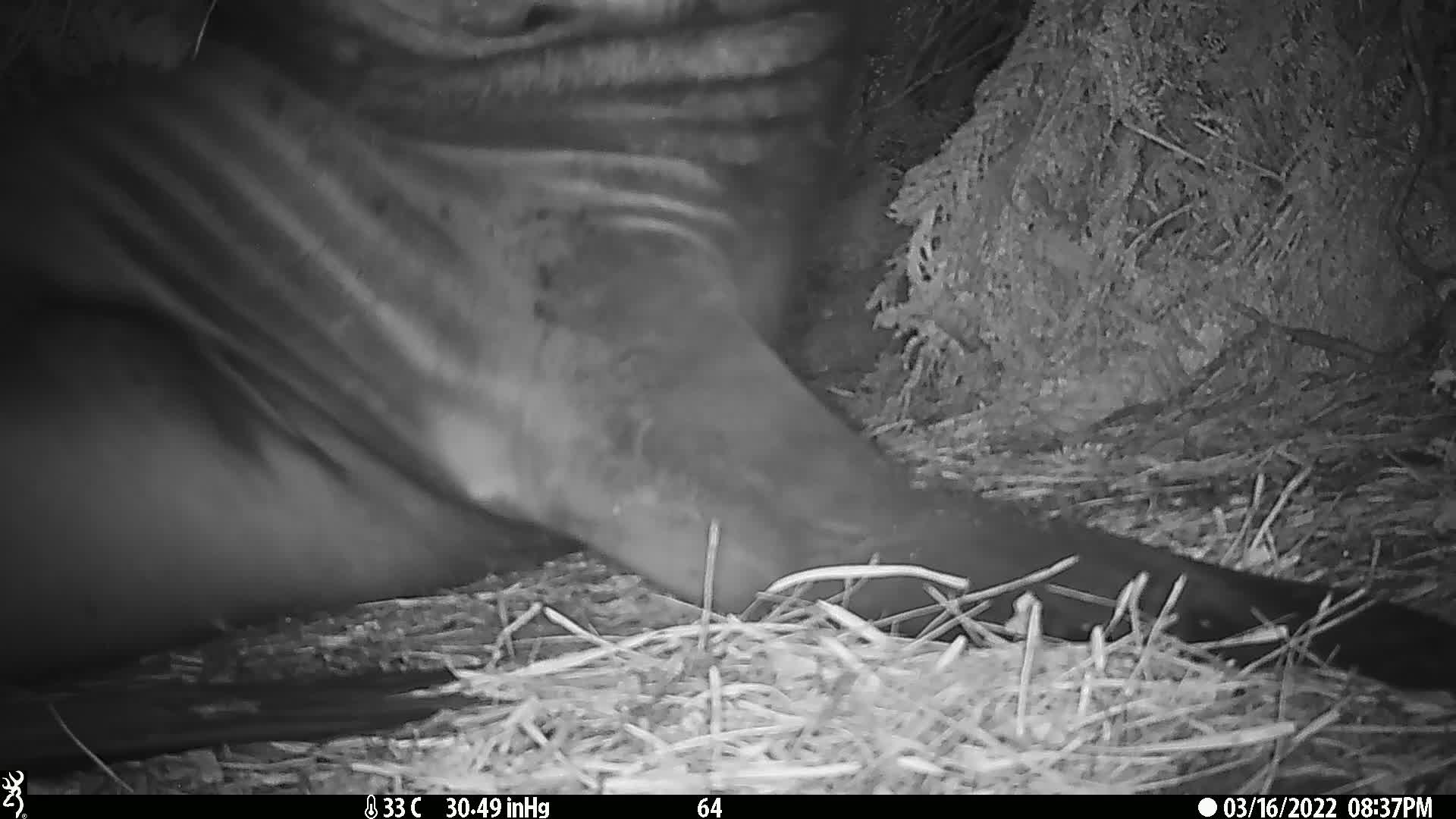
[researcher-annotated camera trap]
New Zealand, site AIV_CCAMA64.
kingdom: Animalia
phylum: Chordata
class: Mammalia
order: Carnivora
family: Otariidae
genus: Phocarctos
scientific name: Phocarctos hookeri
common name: new zealand sea lion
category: sealion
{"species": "sealion (new zealand sea lion) (Phocarctos hookeri)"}